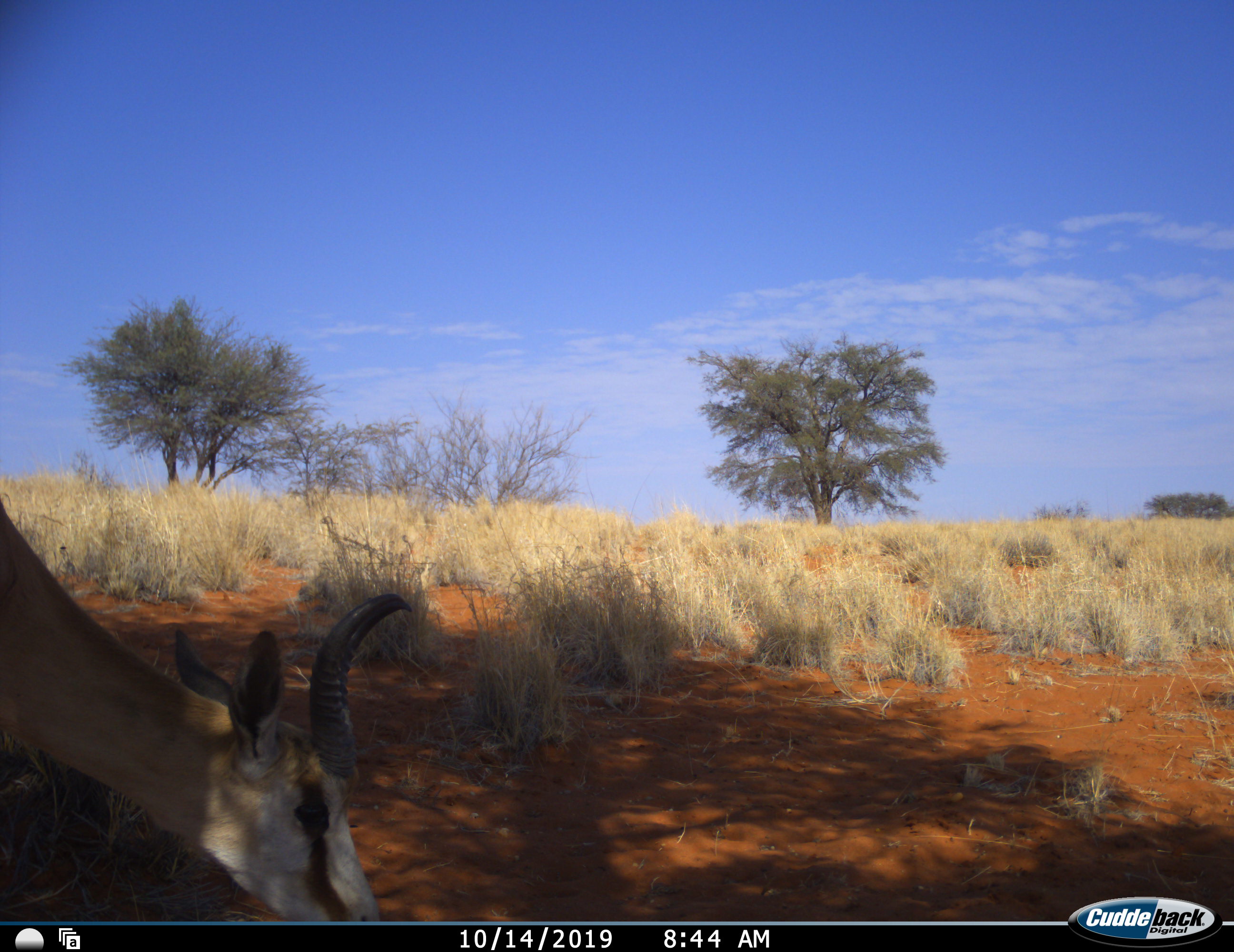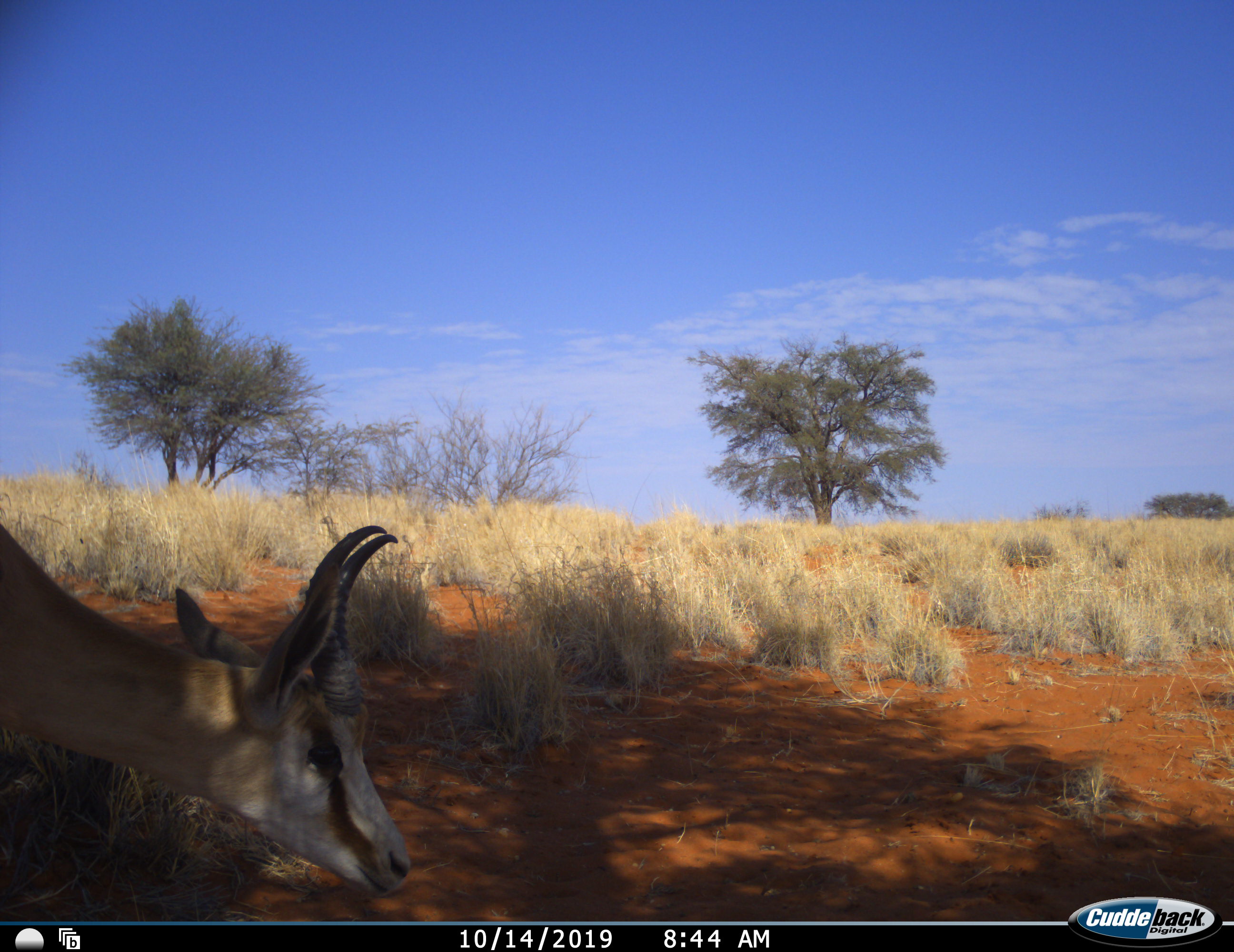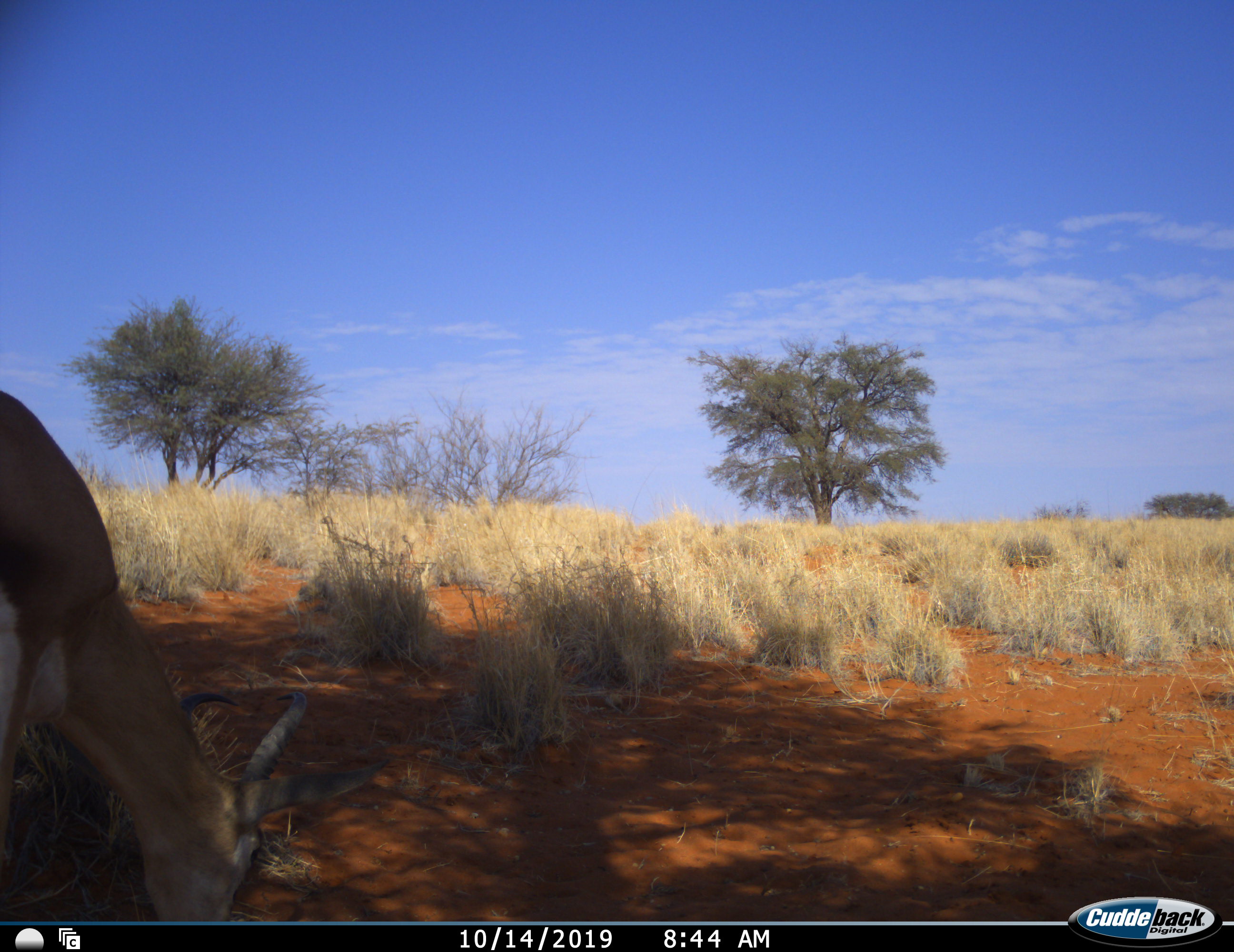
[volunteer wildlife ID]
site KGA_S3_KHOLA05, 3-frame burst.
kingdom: Animalia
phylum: Chordata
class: Mammalia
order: Artiodactyla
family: Bovidae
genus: Antidorcas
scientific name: Antidorcas marsupialis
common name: springbok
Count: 1.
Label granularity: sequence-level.